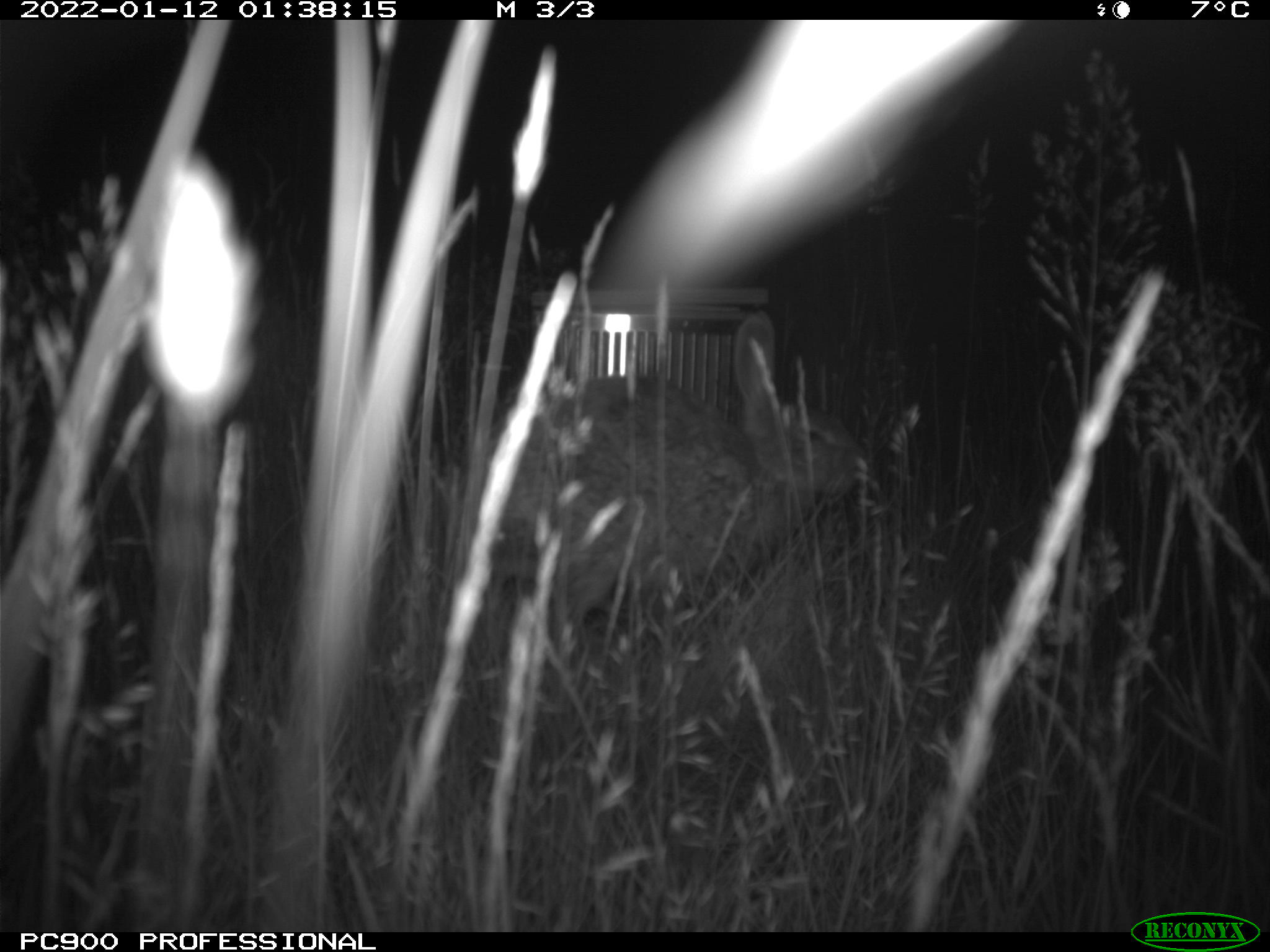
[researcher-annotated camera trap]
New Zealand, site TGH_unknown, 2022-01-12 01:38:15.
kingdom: Animalia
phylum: Chordata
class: Mammalia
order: Lagomorpha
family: Leporidae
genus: Oryctolagus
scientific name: Oryctolagus cuniculus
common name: european rabbit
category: rabbit